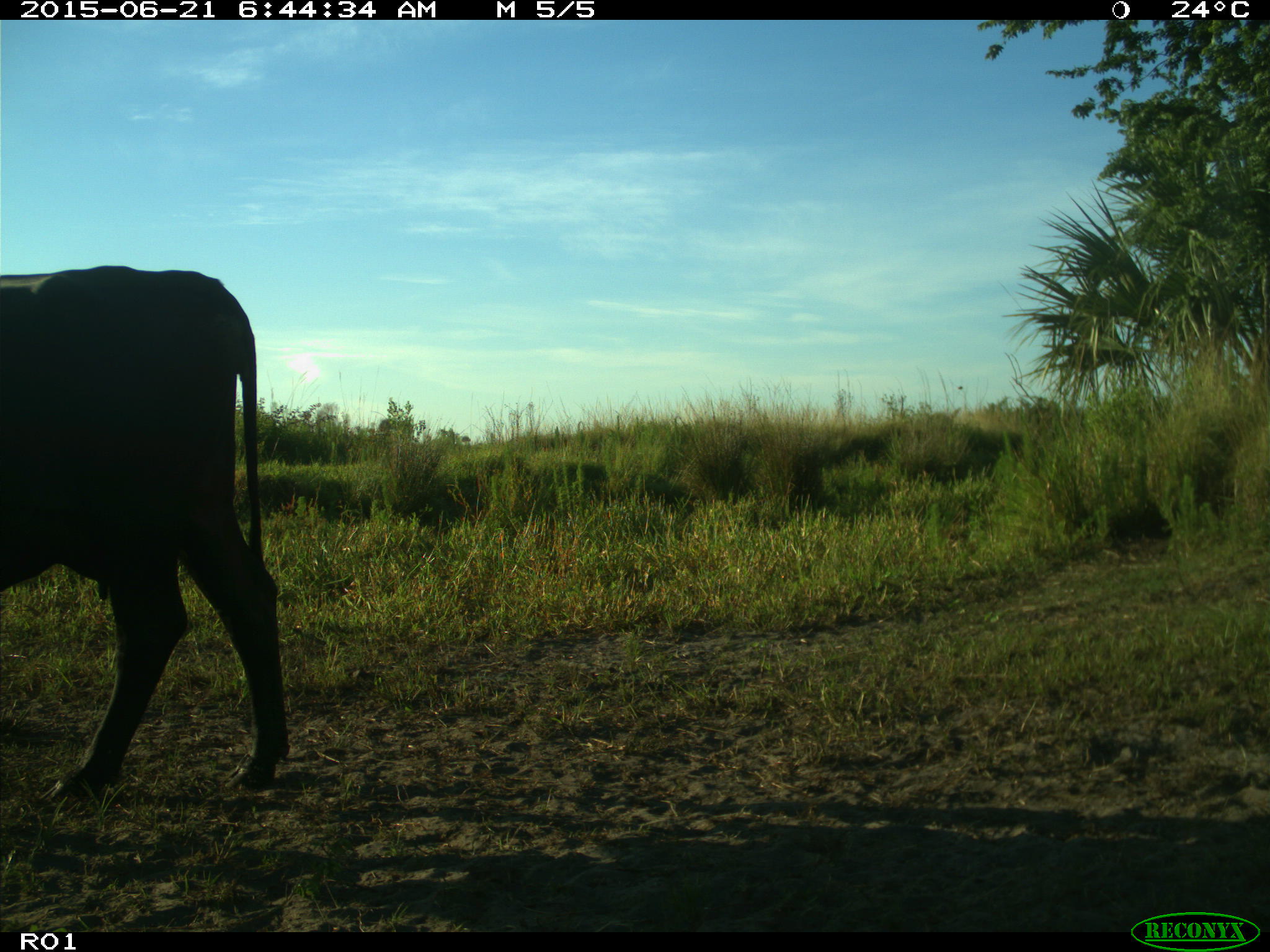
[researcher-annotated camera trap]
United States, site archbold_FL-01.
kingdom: Animalia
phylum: Chordata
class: Mammalia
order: Artiodactyla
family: Bovidae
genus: Bos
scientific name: Bos taurus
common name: domestic cow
Bos taurus (domestic cow).